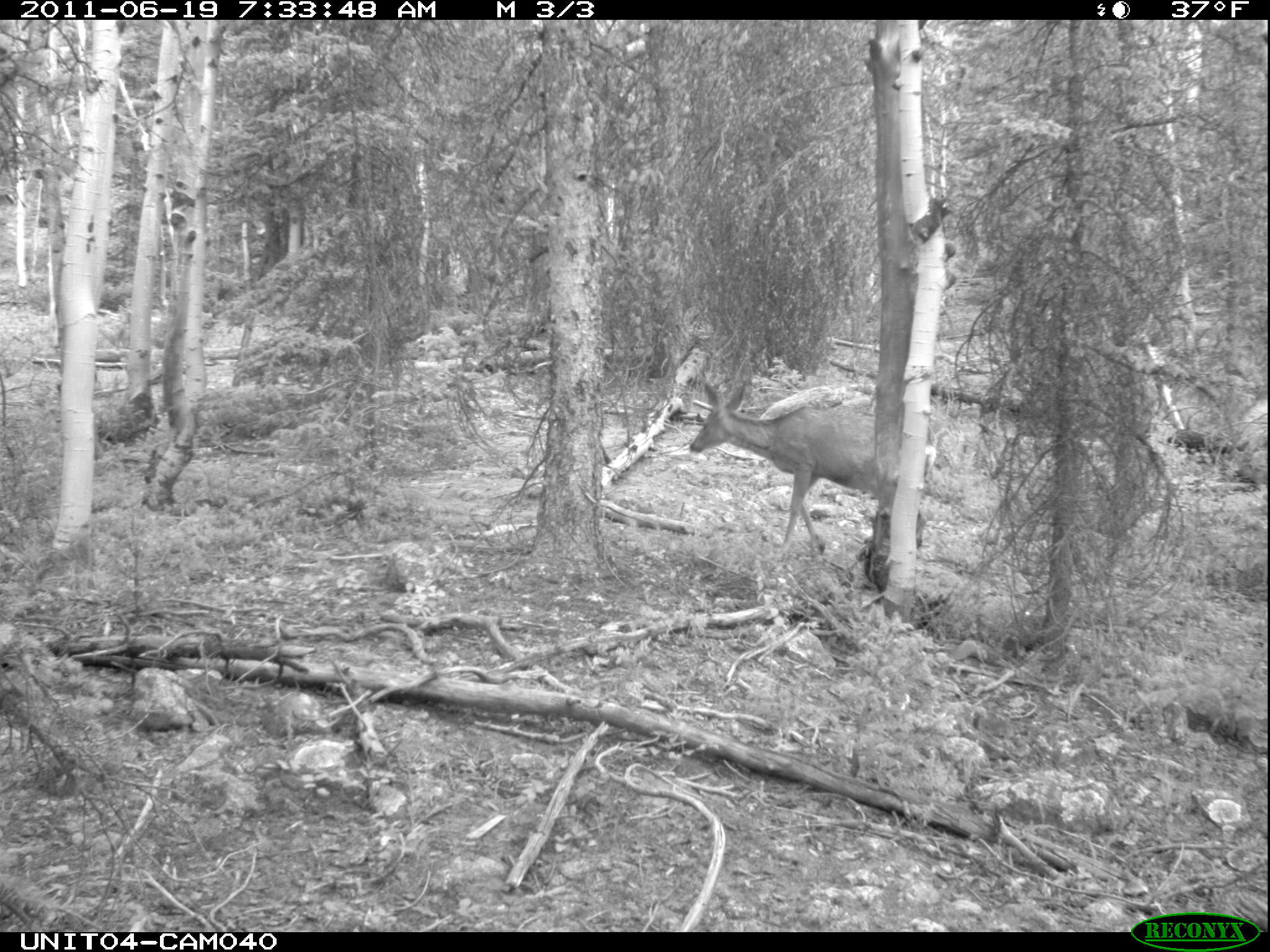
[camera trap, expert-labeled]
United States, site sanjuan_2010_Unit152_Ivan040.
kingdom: Animalia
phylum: Chordata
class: Mammalia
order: Artiodactyla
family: Cervidae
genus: Odocoileus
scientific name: Odocoileus hemionus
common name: mule deer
Odocoileus hemionus (mule deer).